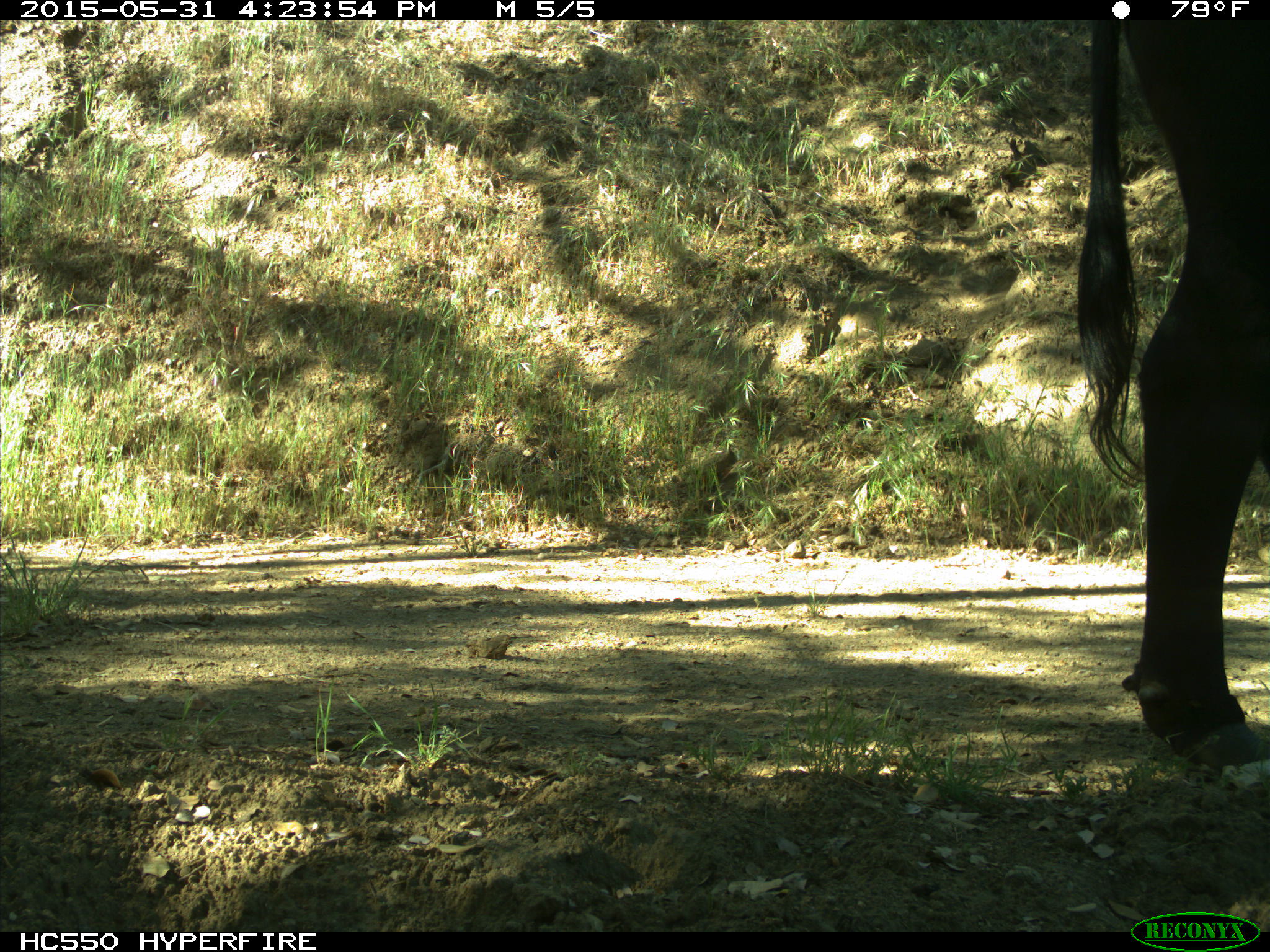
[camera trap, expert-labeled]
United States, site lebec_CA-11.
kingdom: Animalia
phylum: Chordata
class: Mammalia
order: Artiodactyla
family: Bovidae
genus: Bos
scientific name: Bos taurus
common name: domestic cow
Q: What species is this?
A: Bos taurus (domestic cow).